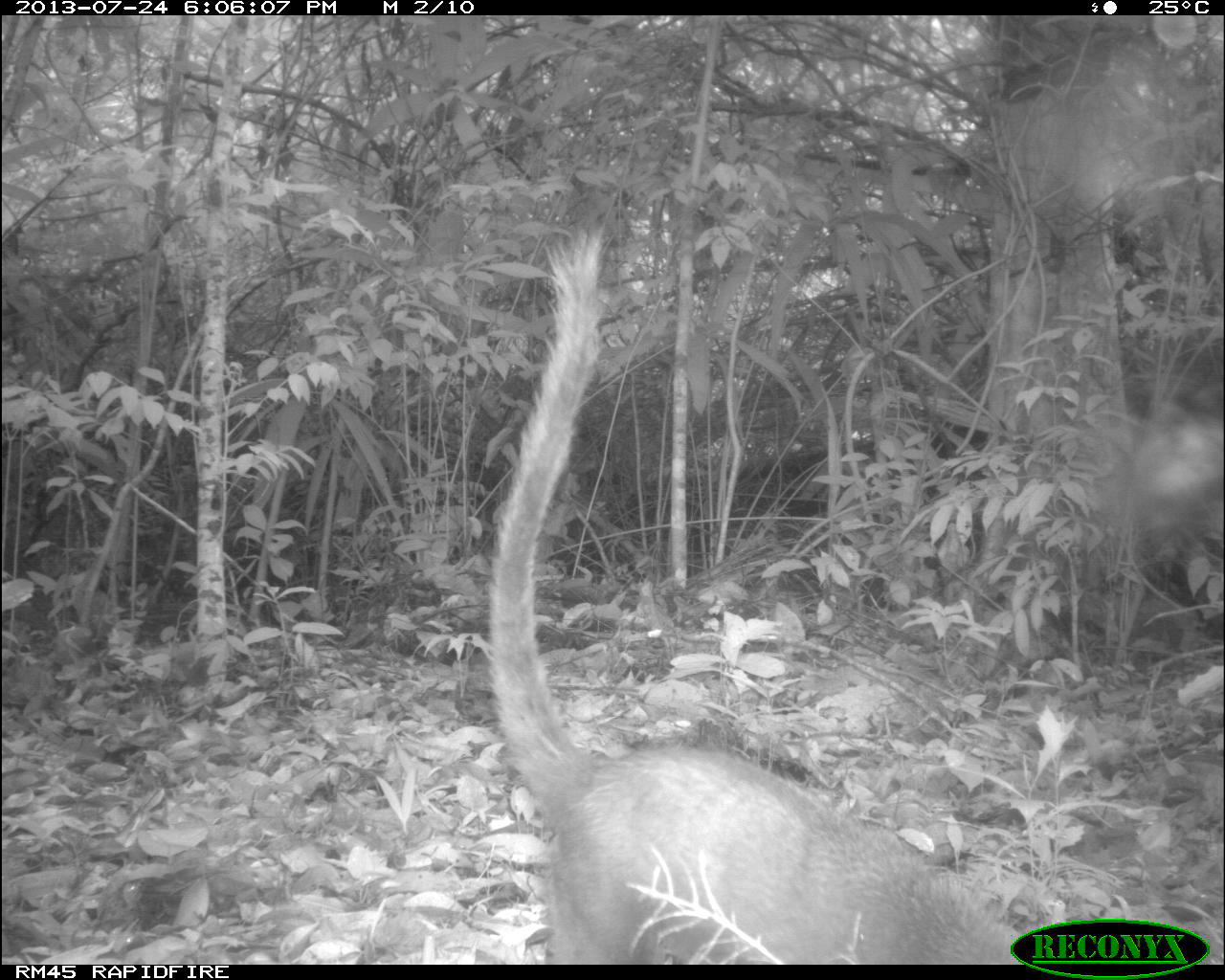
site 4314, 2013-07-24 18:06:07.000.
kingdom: Animalia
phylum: Chordata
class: Mammalia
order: Carnivora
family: Procyonidae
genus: Nasua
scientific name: Nasua narica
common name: white-nosed coati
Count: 1.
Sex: male.